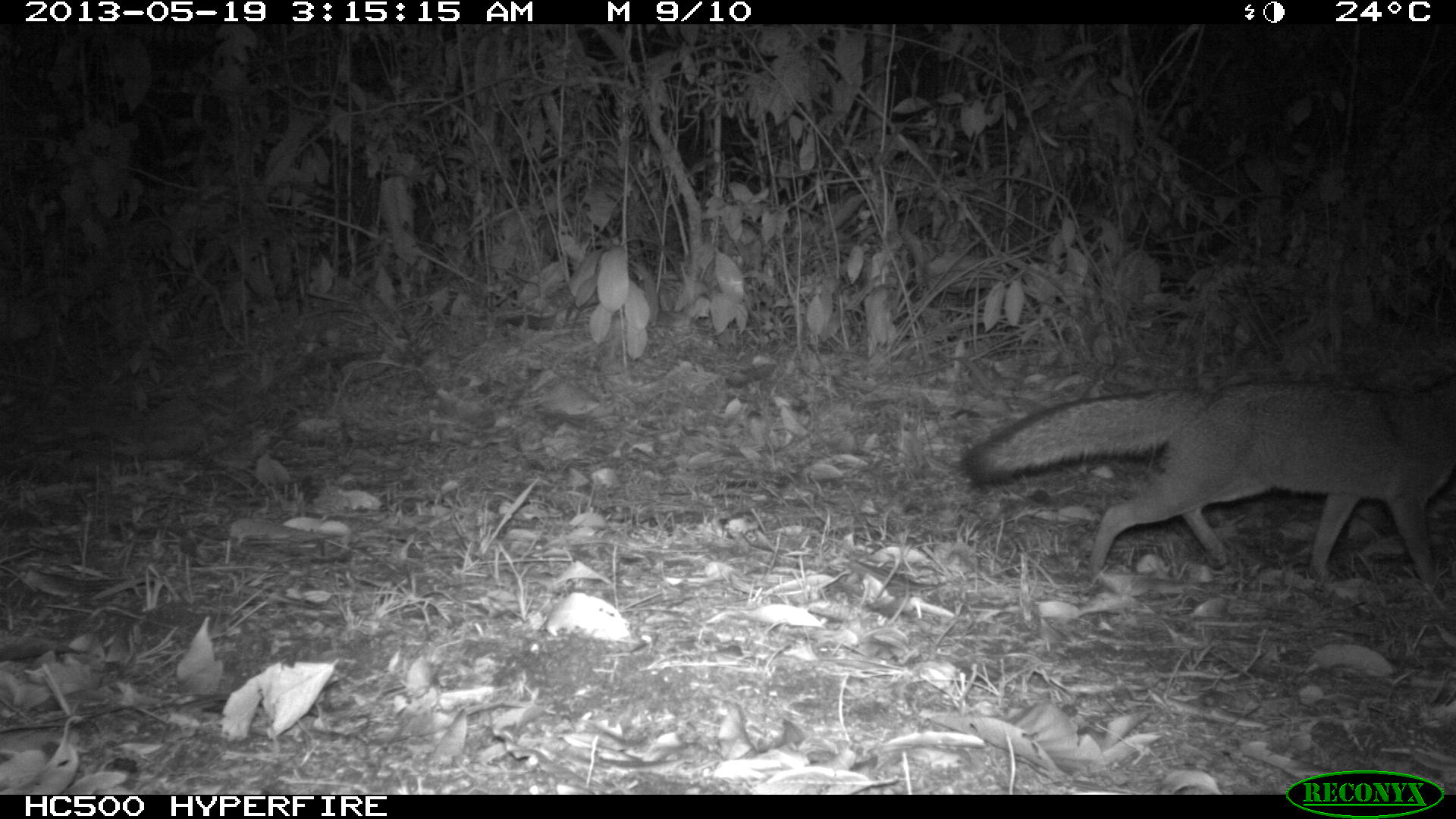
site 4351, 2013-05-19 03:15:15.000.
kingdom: Animalia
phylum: Chordata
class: Mammalia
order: Carnivora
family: Canidae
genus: Urocyon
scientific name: Urocyon cinereoargenteus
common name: gray fox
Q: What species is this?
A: Urocyon cinereoargenteus (gray fox).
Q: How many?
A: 1.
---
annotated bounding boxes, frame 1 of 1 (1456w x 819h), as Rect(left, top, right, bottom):
urocyon cinereoargenteus: Rect(960, 370, 1456, 586)